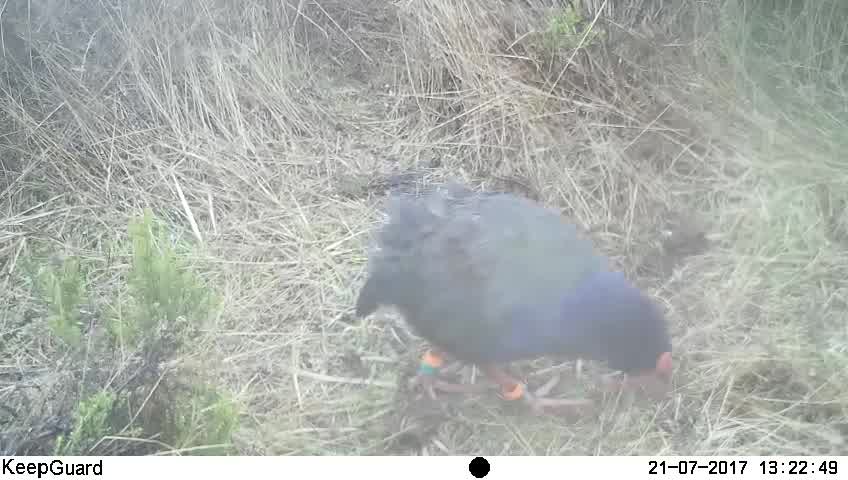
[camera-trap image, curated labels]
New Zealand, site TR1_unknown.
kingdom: Animalia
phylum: Chordata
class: Aves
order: Gruiformes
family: Rallidae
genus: Porphyrio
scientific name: Porphyrio mantelli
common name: takahe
Takahe (Porphyrio mantelli).